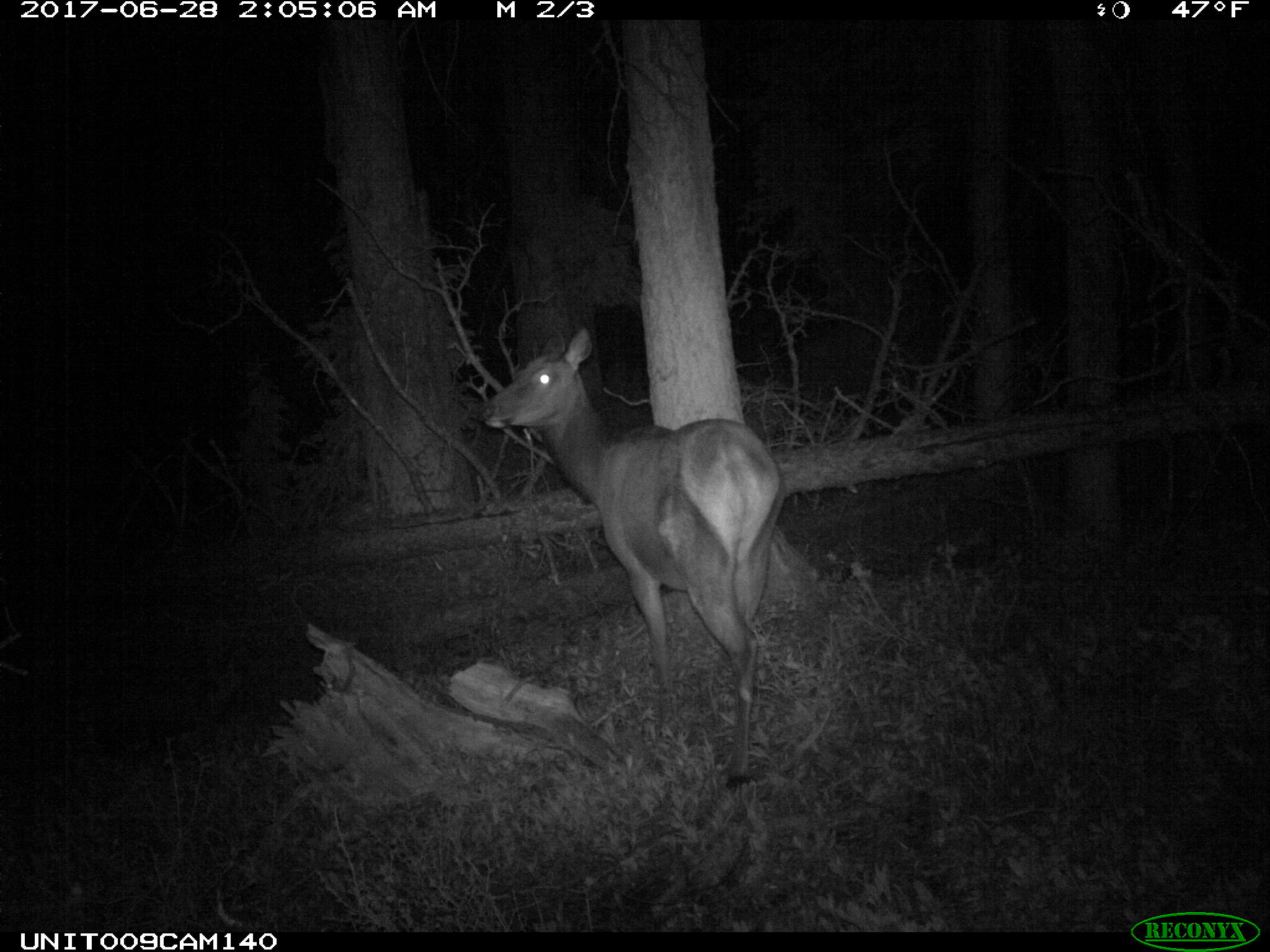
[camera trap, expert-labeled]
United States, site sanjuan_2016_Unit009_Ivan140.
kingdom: Animalia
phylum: Chordata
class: Mammalia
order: Artiodactyla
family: Cervidae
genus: Cervus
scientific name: Cervus elaphus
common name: red deer